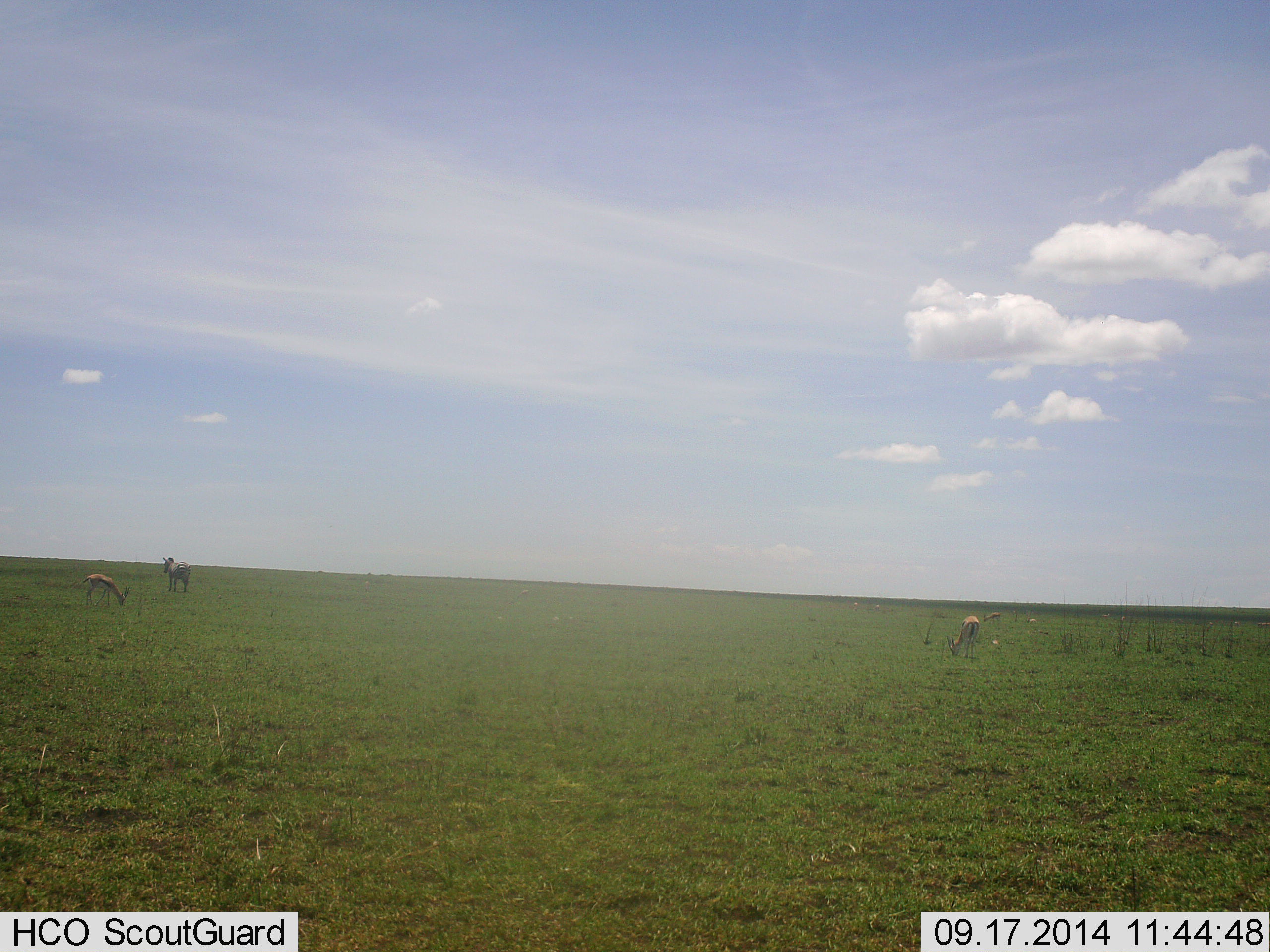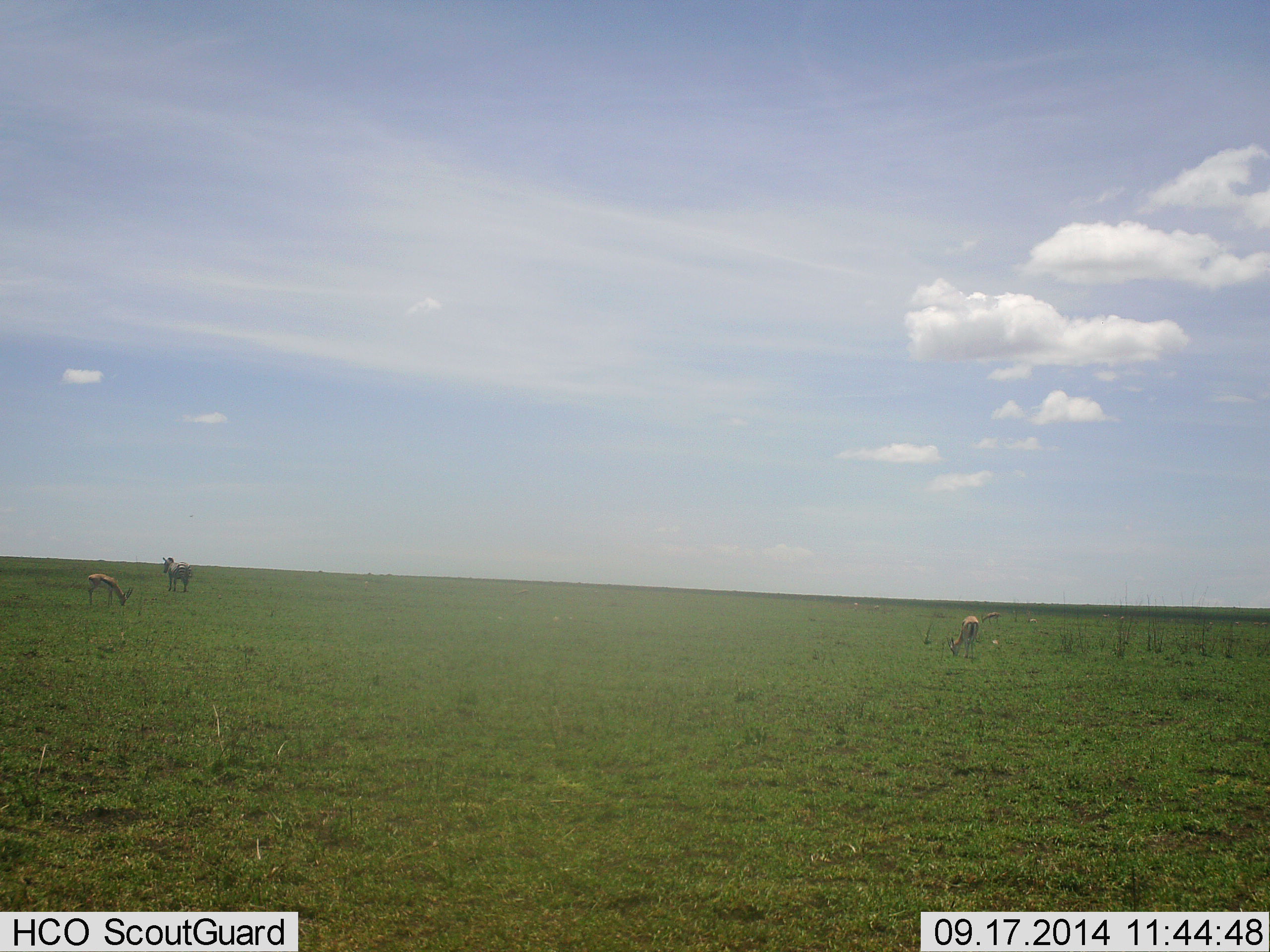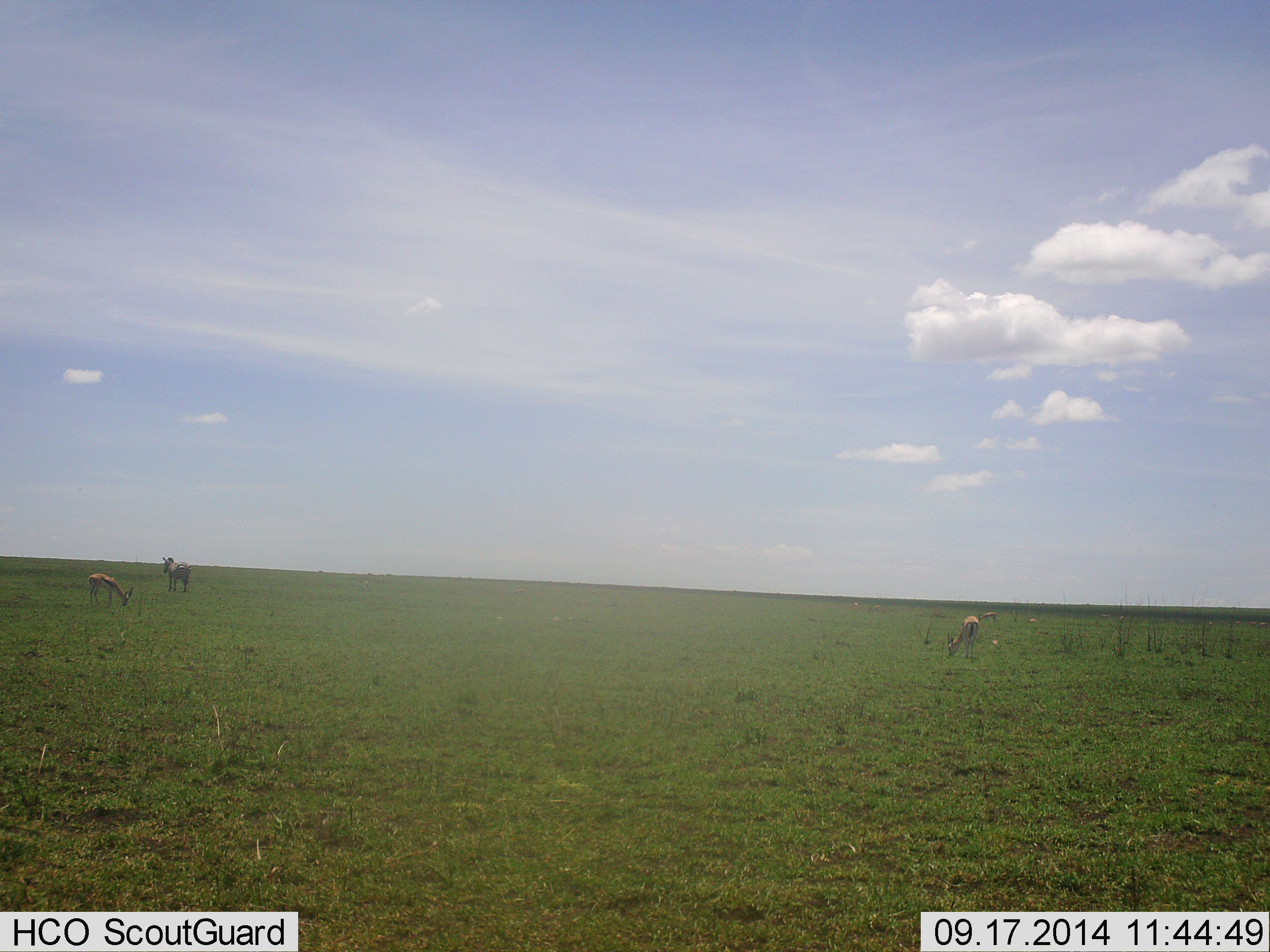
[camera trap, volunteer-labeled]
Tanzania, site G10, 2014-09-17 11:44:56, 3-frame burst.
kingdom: Animalia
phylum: Chordata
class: Mammalia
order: Artiodactyla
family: Bovidae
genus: Eudorcas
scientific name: Eudorcas thomsonii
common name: thomson's gazelle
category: gazellethomsons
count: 3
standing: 20%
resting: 0%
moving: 0%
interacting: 0%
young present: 0%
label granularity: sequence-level